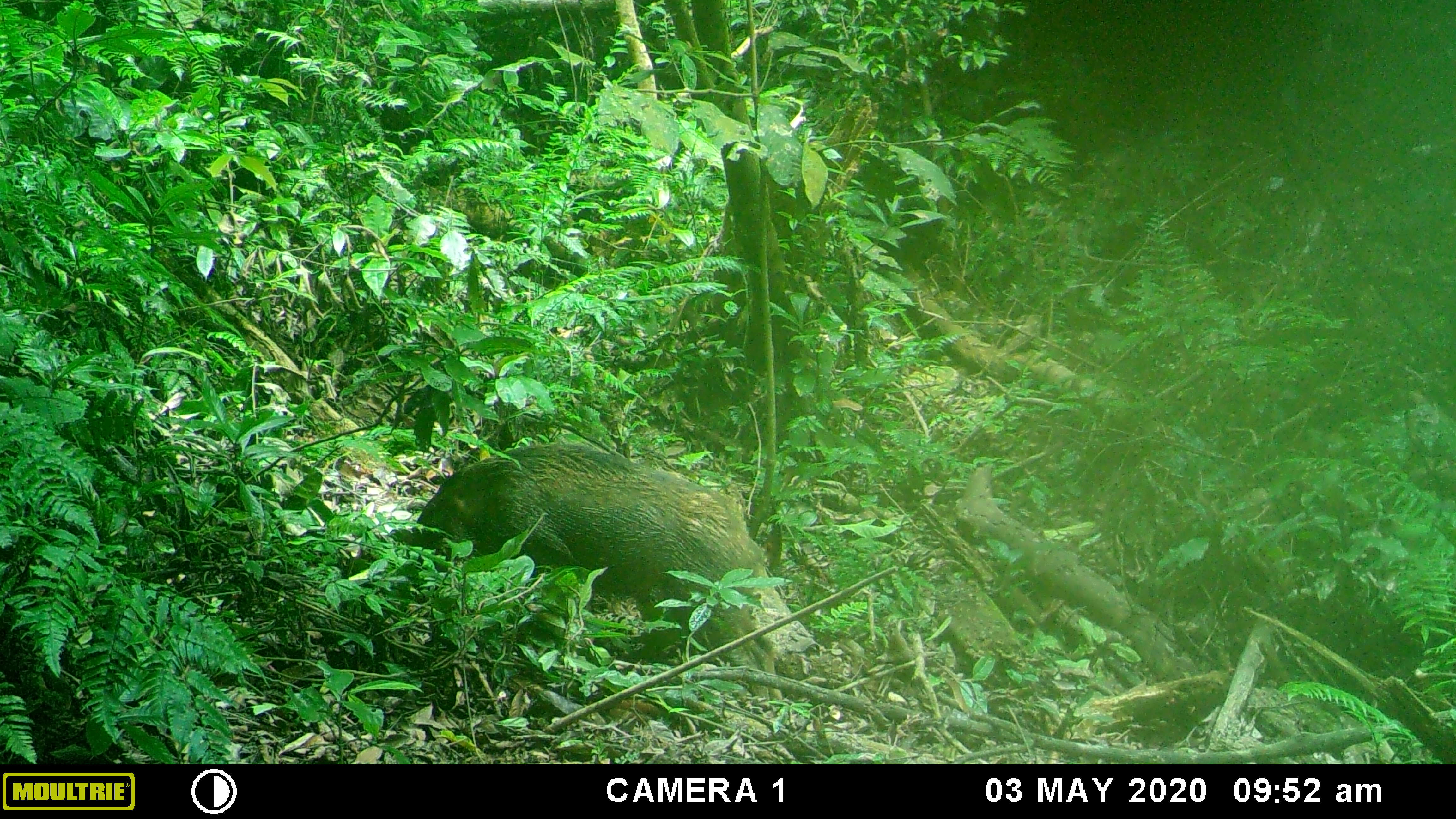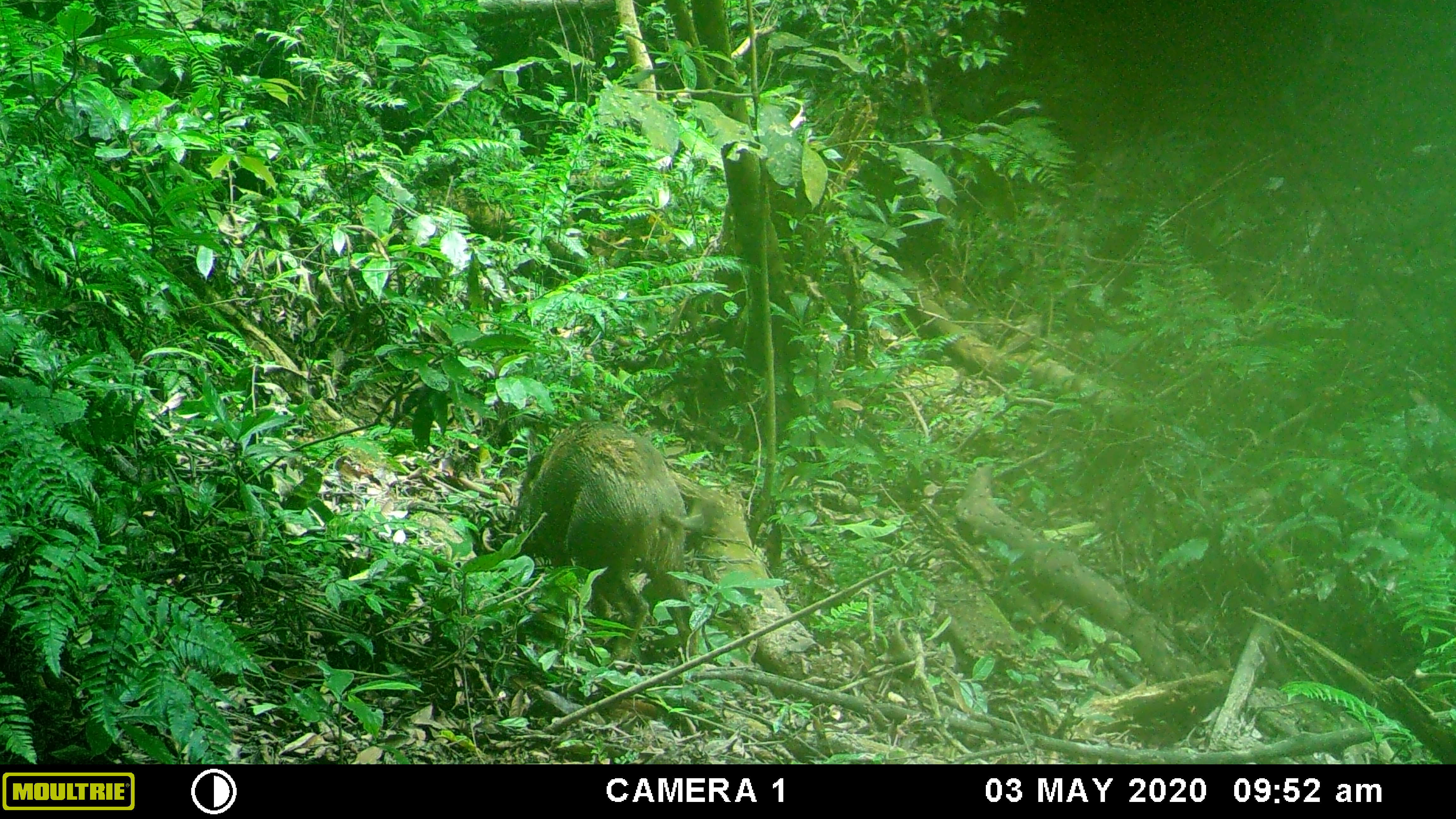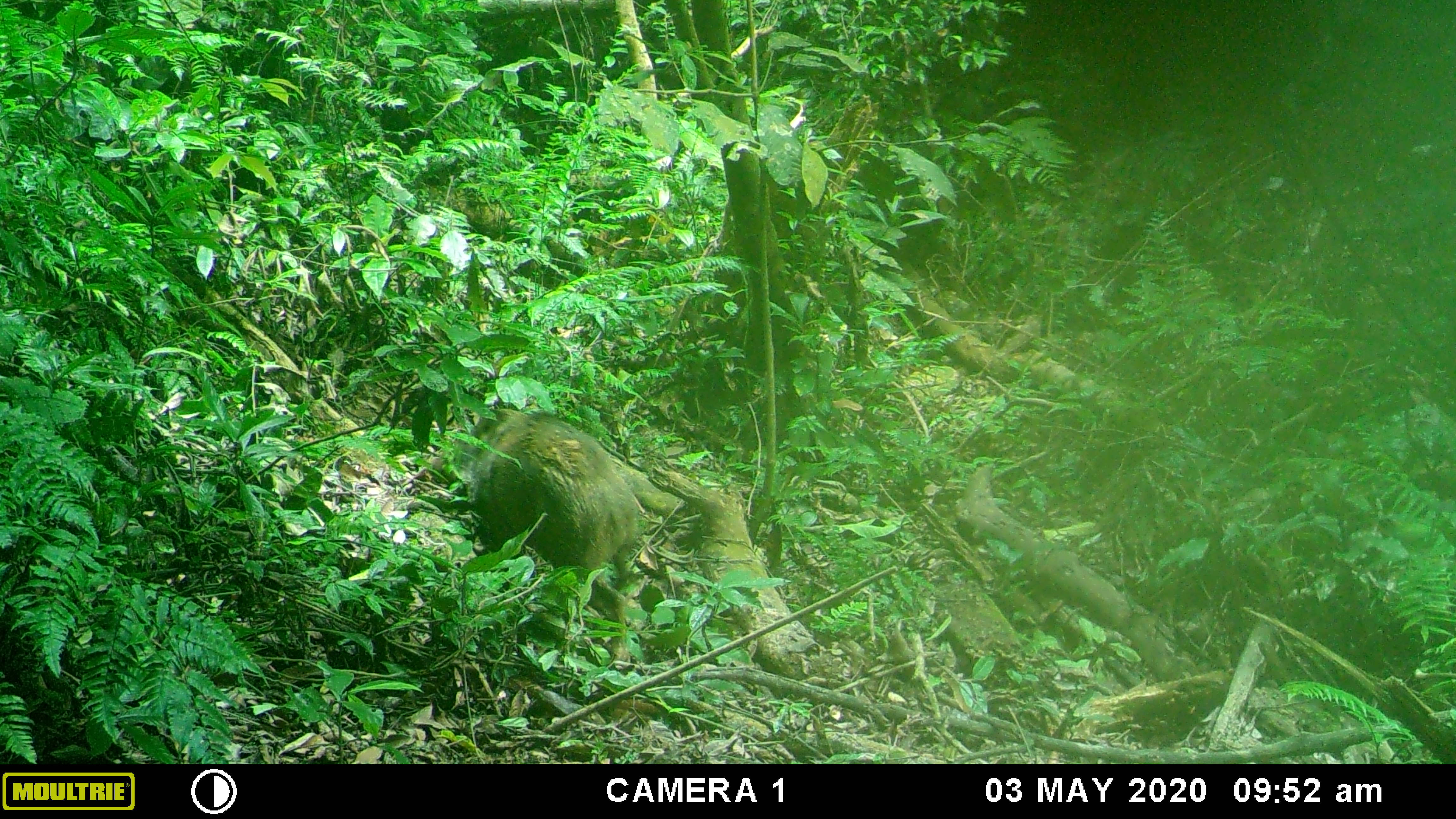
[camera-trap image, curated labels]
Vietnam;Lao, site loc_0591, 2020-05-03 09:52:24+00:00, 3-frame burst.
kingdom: Animalia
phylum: Chordata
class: Mammalia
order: Artiodactyla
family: Suidae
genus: Sus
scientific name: Sus scrofa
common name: eurasian wild pig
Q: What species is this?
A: Eurasian wild pig (Sus scrofa).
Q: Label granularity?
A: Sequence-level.